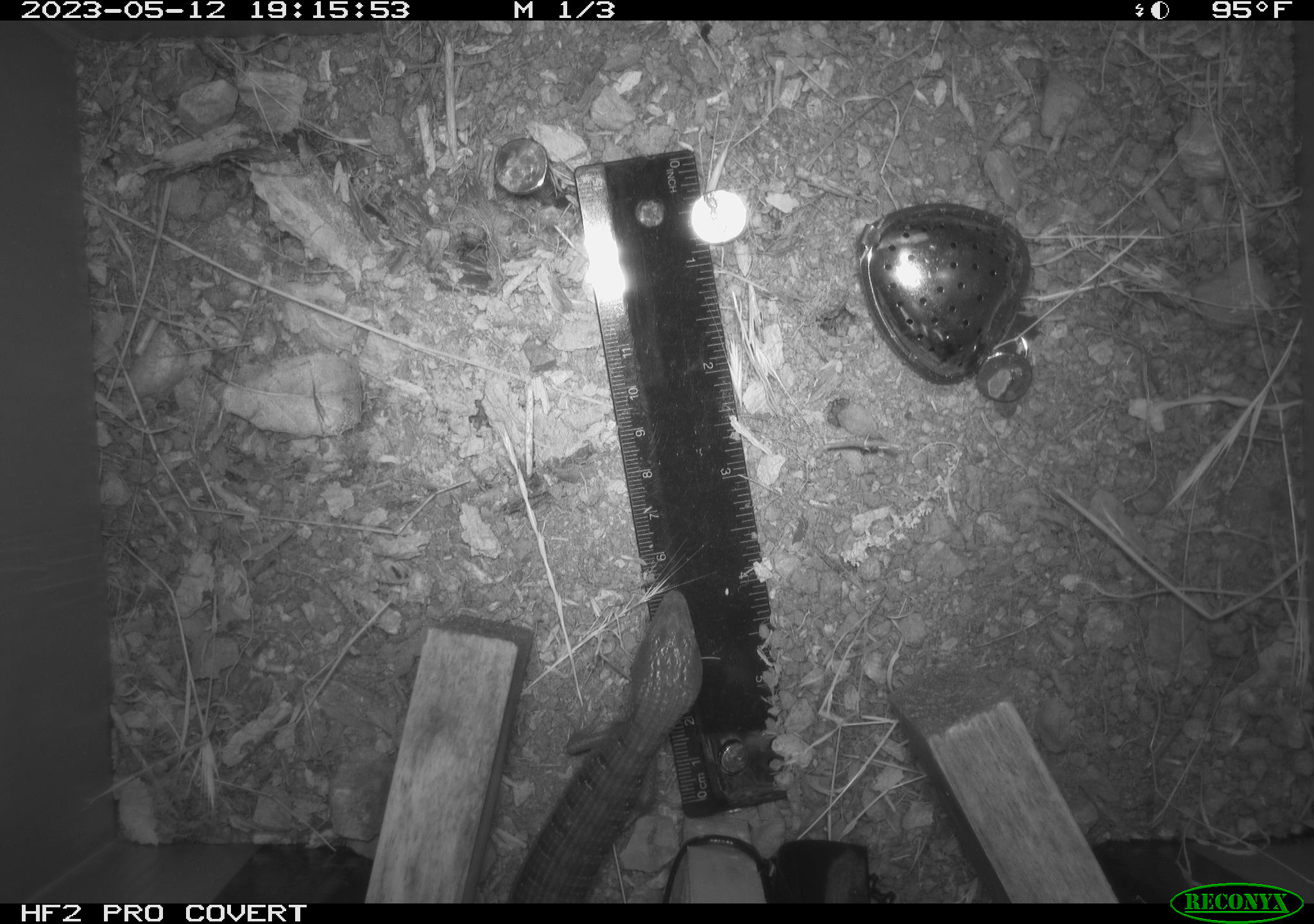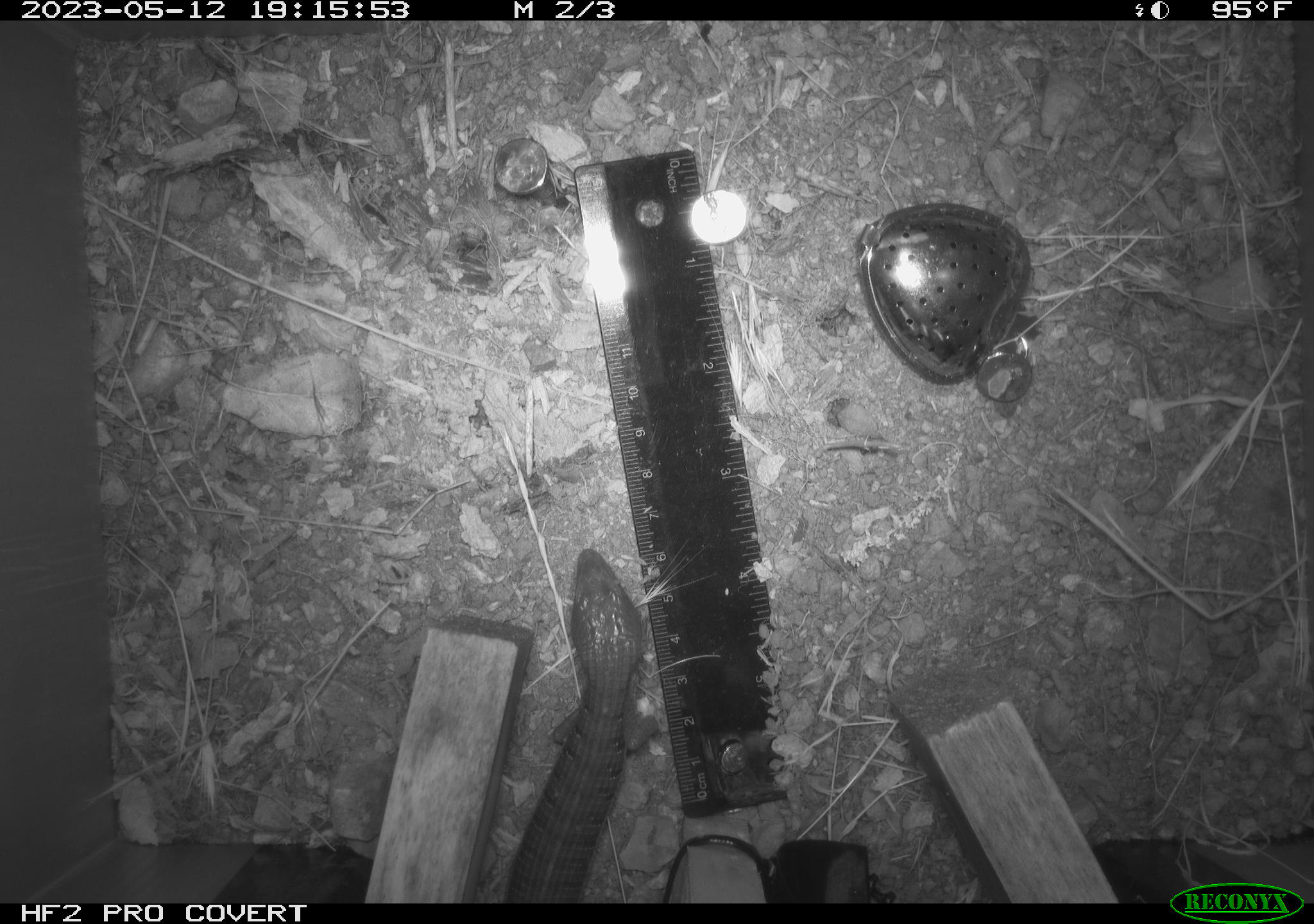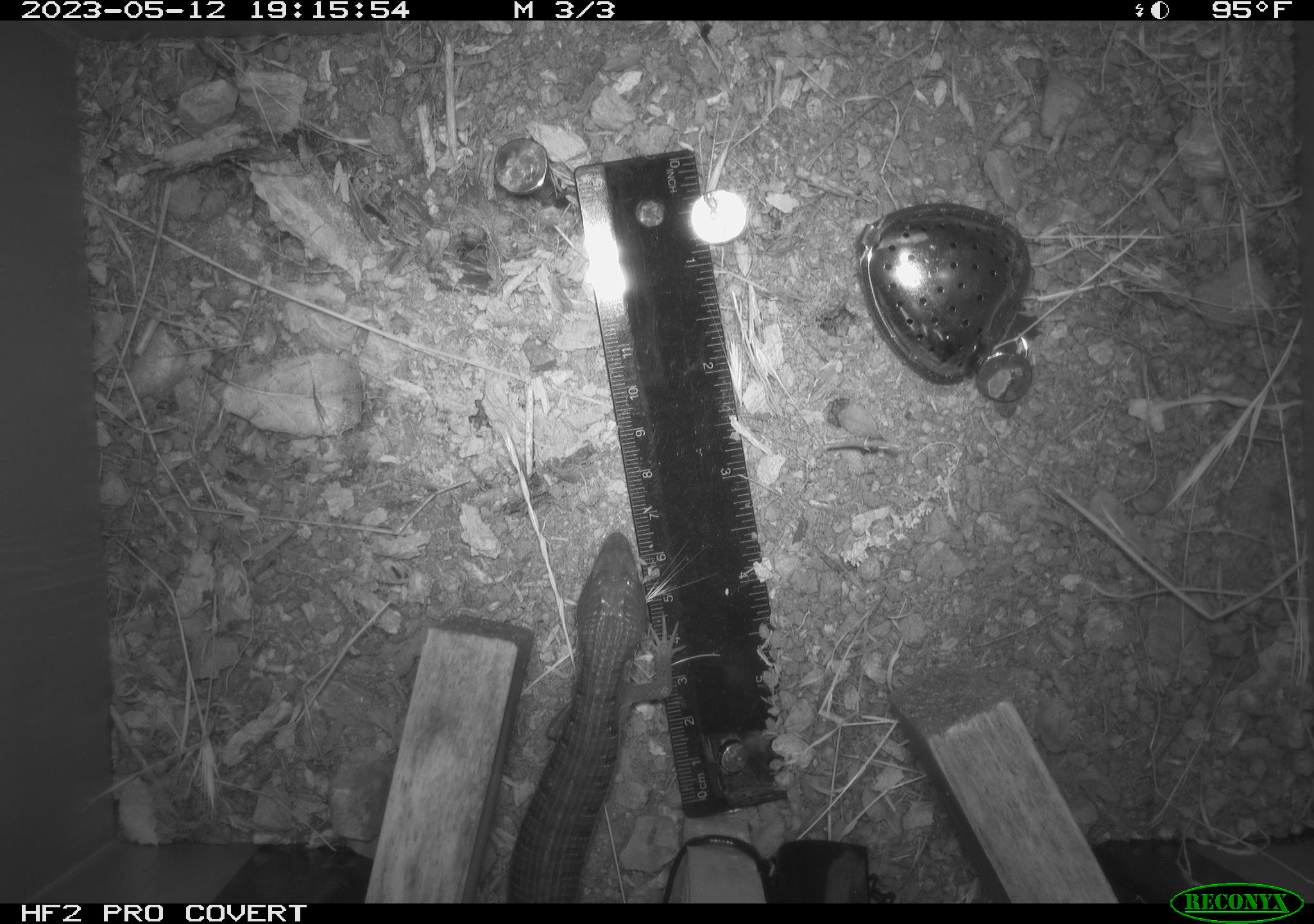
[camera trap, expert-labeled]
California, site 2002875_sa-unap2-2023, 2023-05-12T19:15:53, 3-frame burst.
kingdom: Animalia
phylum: Chordata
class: Reptilia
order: Squamata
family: Phrynosomatidae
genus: Sceloporus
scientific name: Sceloporus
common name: spiny lizards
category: sceloporus species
Sceloporus species (spiny lizards) (Sceloporus).